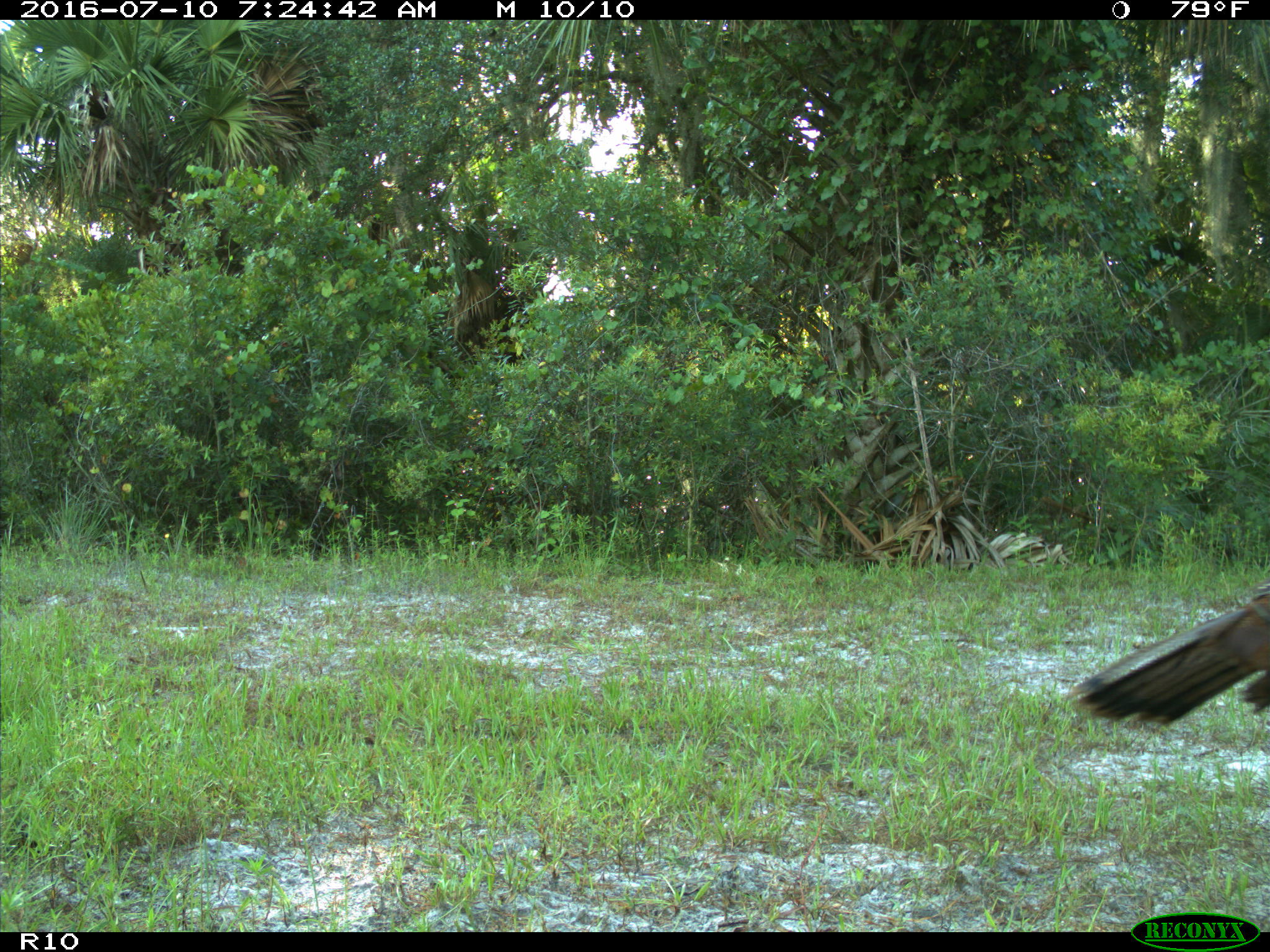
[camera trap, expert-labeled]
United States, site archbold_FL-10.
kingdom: Animalia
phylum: Chordata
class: Aves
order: Galliformes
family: Phasianidae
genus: Meleagris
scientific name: Meleagris gallopavo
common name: wild turkey